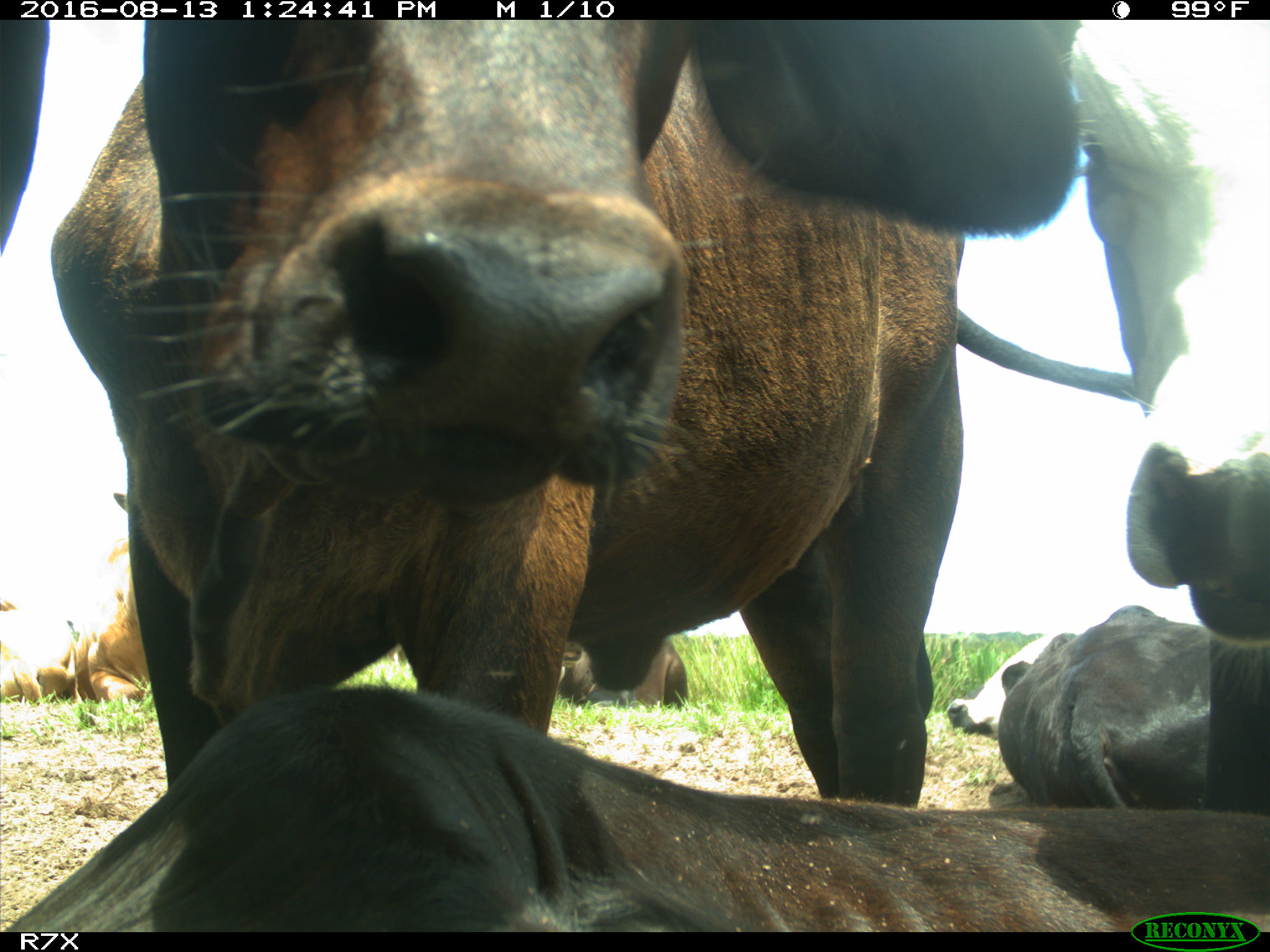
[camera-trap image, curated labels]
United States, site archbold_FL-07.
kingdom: Animalia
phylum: Chordata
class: Mammalia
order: Artiodactyla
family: Bovidae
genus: Bos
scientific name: Bos taurus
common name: domestic cow